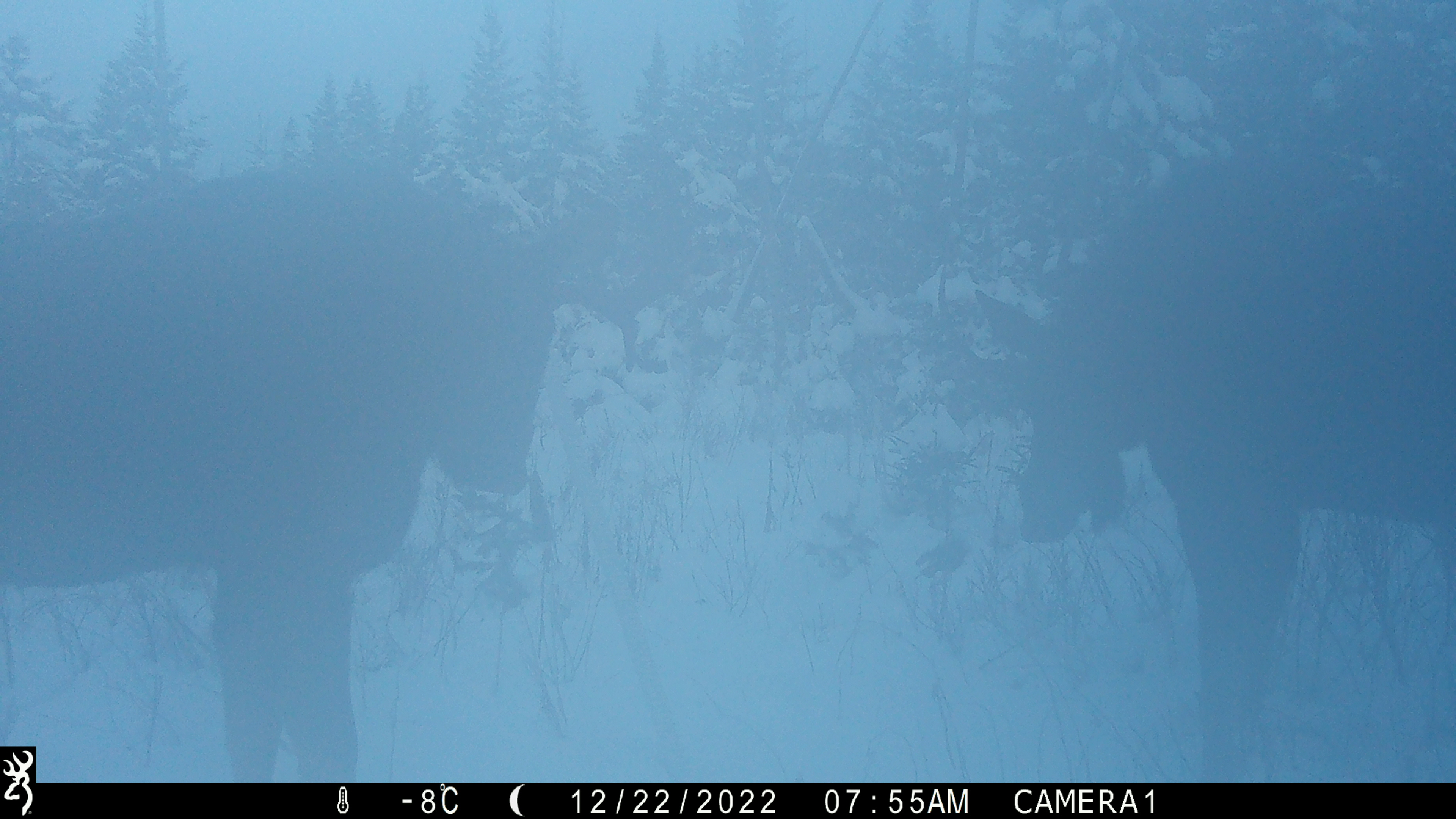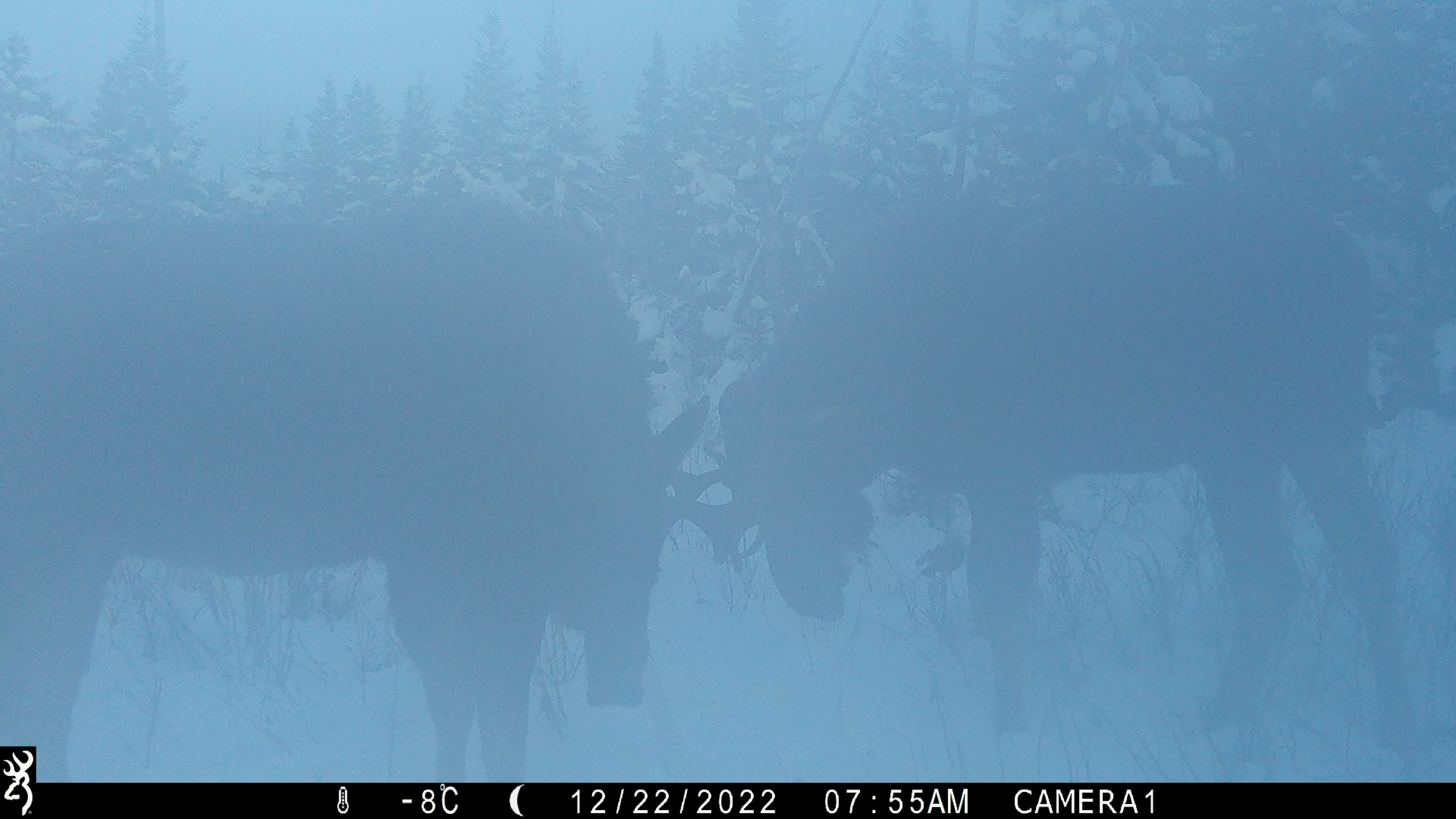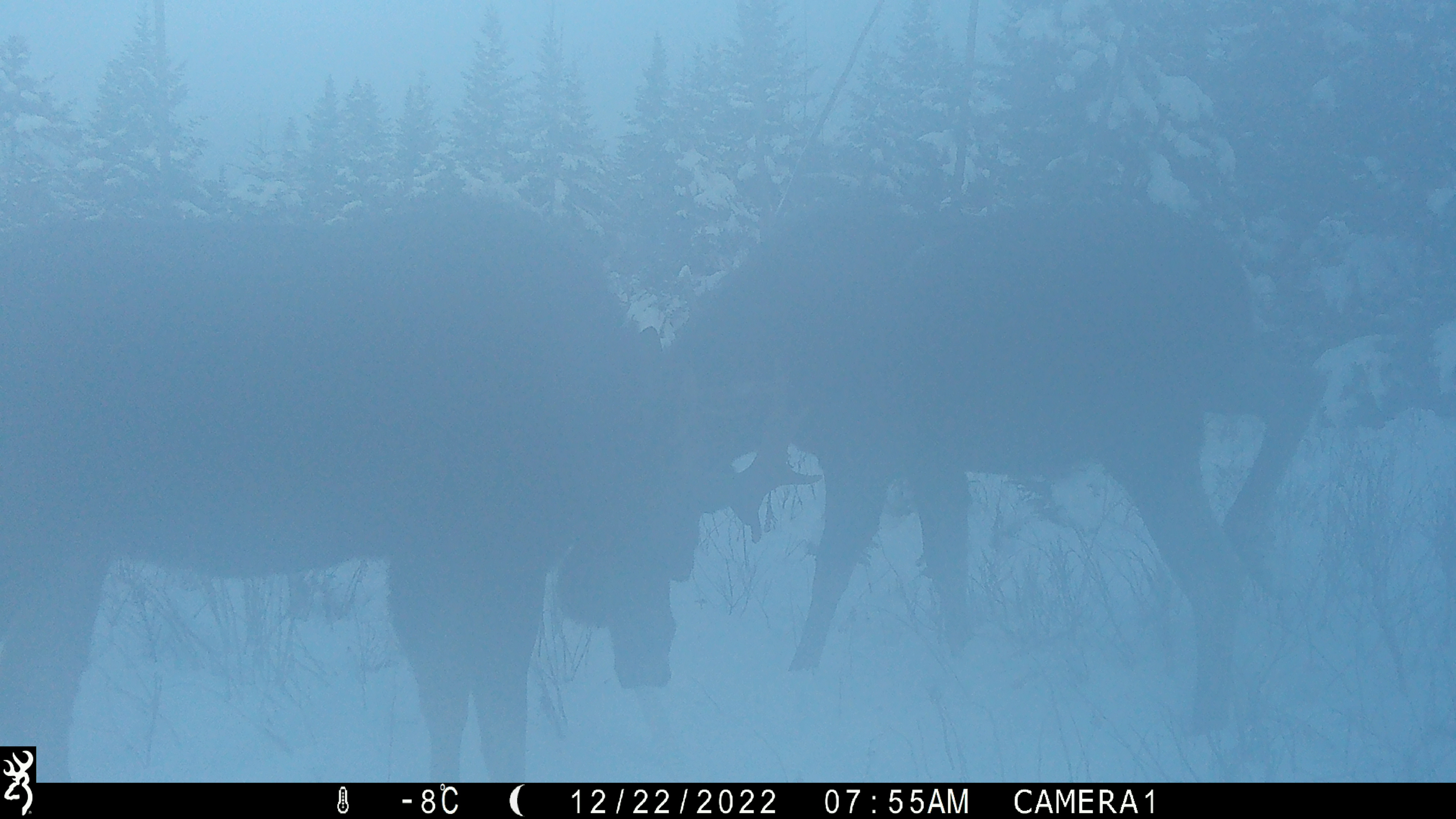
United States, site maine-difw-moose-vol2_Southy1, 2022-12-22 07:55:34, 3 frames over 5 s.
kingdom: Animalia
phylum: Chordata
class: Mammalia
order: Artiodactyla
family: Cervidae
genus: Alces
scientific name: Alces alces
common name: moose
Moose (Alces alces).